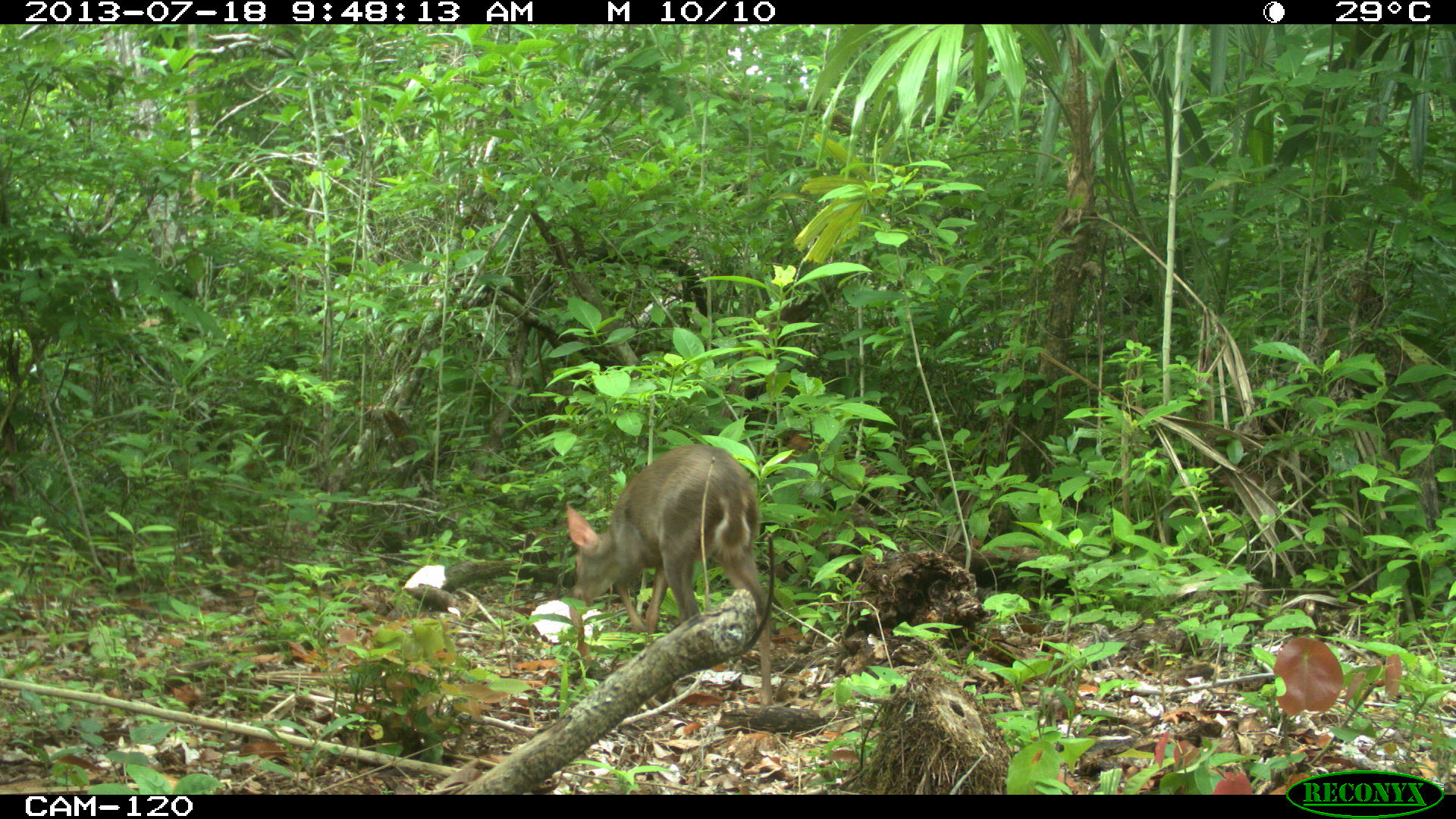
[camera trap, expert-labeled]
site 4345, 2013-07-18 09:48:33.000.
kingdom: Animalia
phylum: Chordata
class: Mammalia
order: Artiodactyla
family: Cervidae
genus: Odocoileus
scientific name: Odocoileus virginianus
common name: white-tailed deer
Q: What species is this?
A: Odocoileus virginianus (white-tailed deer).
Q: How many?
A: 1.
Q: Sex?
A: Female.